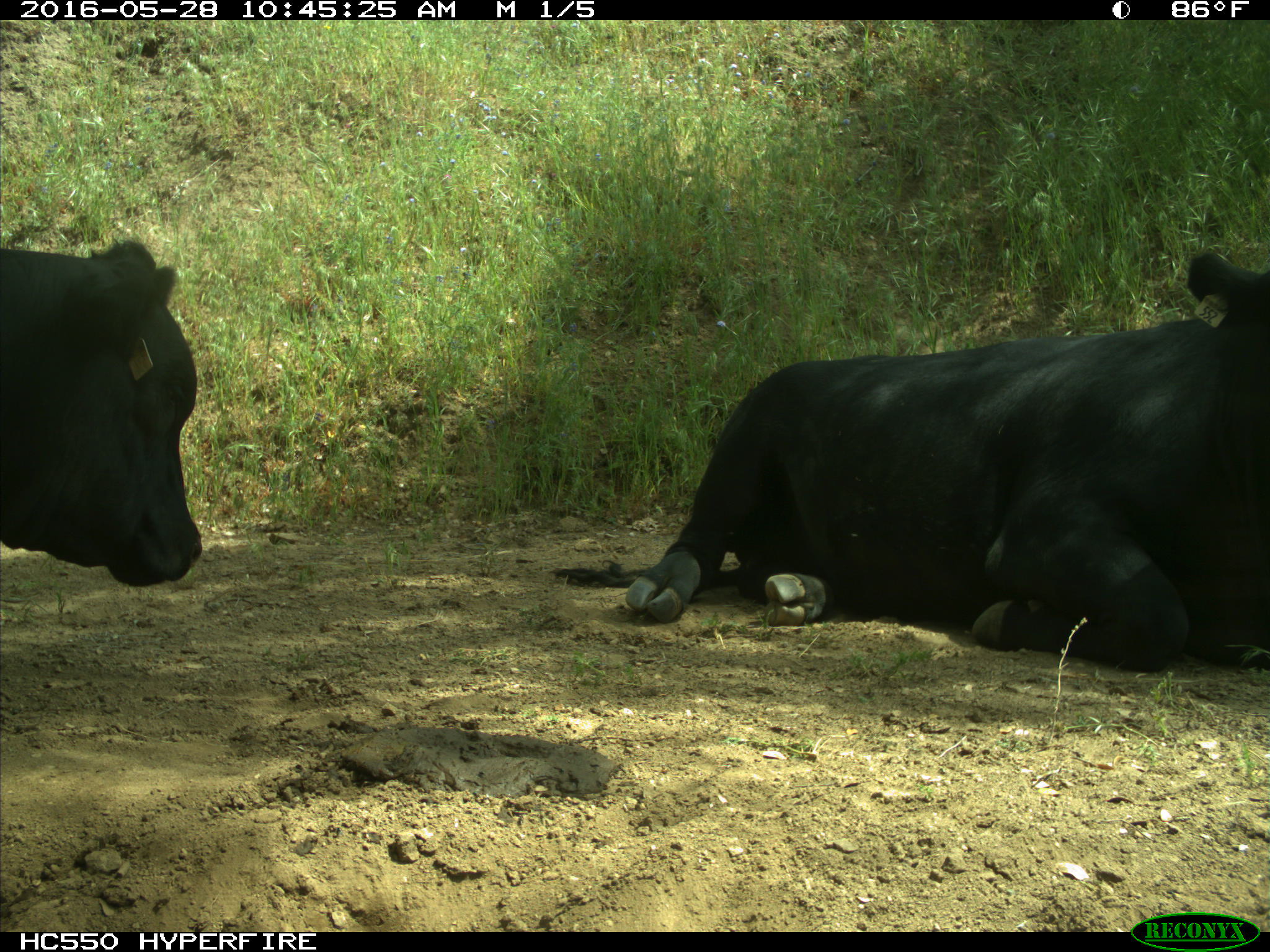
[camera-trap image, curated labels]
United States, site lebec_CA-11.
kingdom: Animalia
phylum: Chordata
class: Mammalia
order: Artiodactyla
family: Bovidae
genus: Bos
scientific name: Bos taurus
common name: domestic cow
Bos taurus (domestic cow).